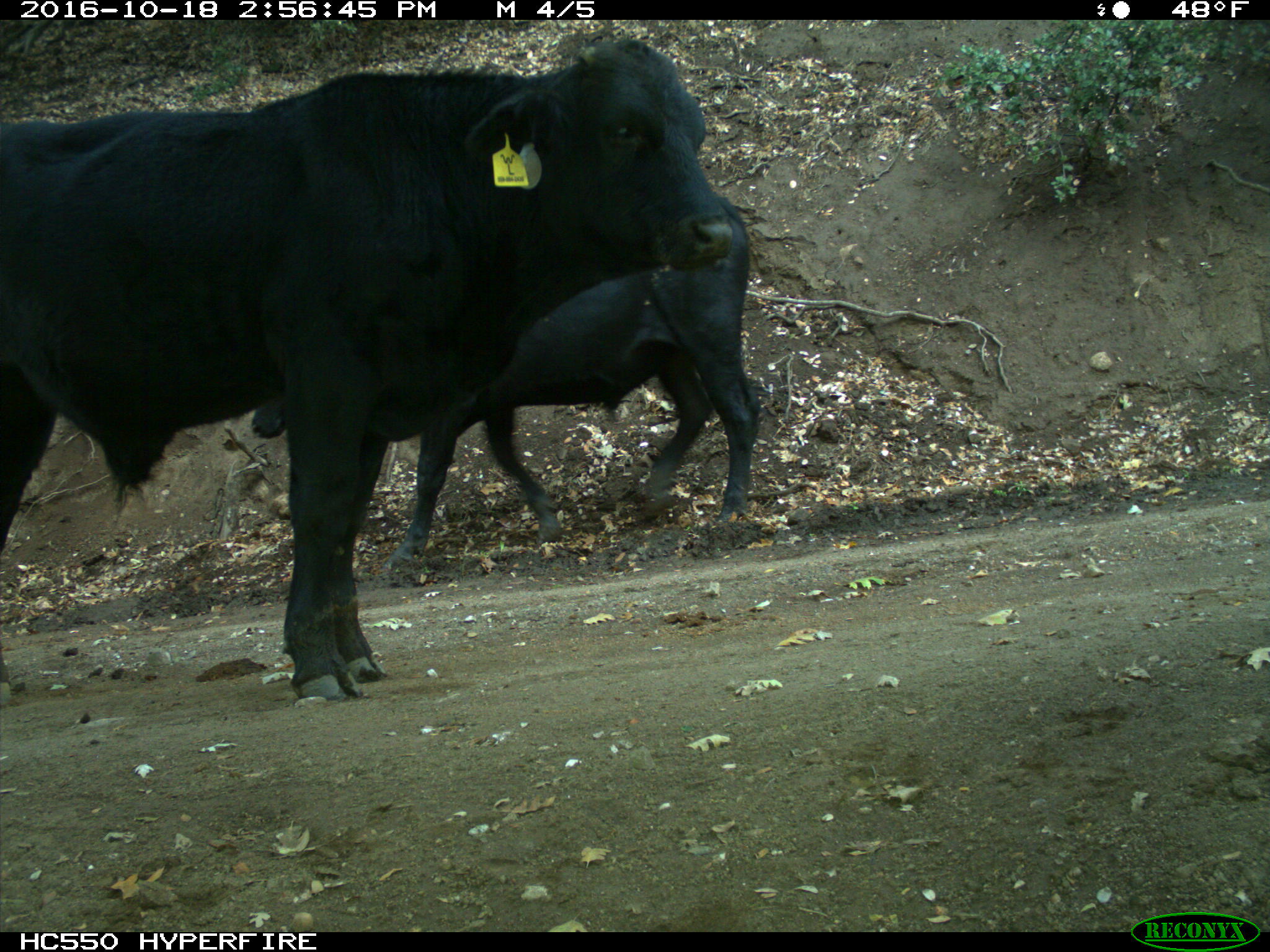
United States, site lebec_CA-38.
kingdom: Animalia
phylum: Chordata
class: Mammalia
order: Artiodactyla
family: Bovidae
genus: Bos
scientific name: Bos taurus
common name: domestic cow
Bos taurus (domestic cow).